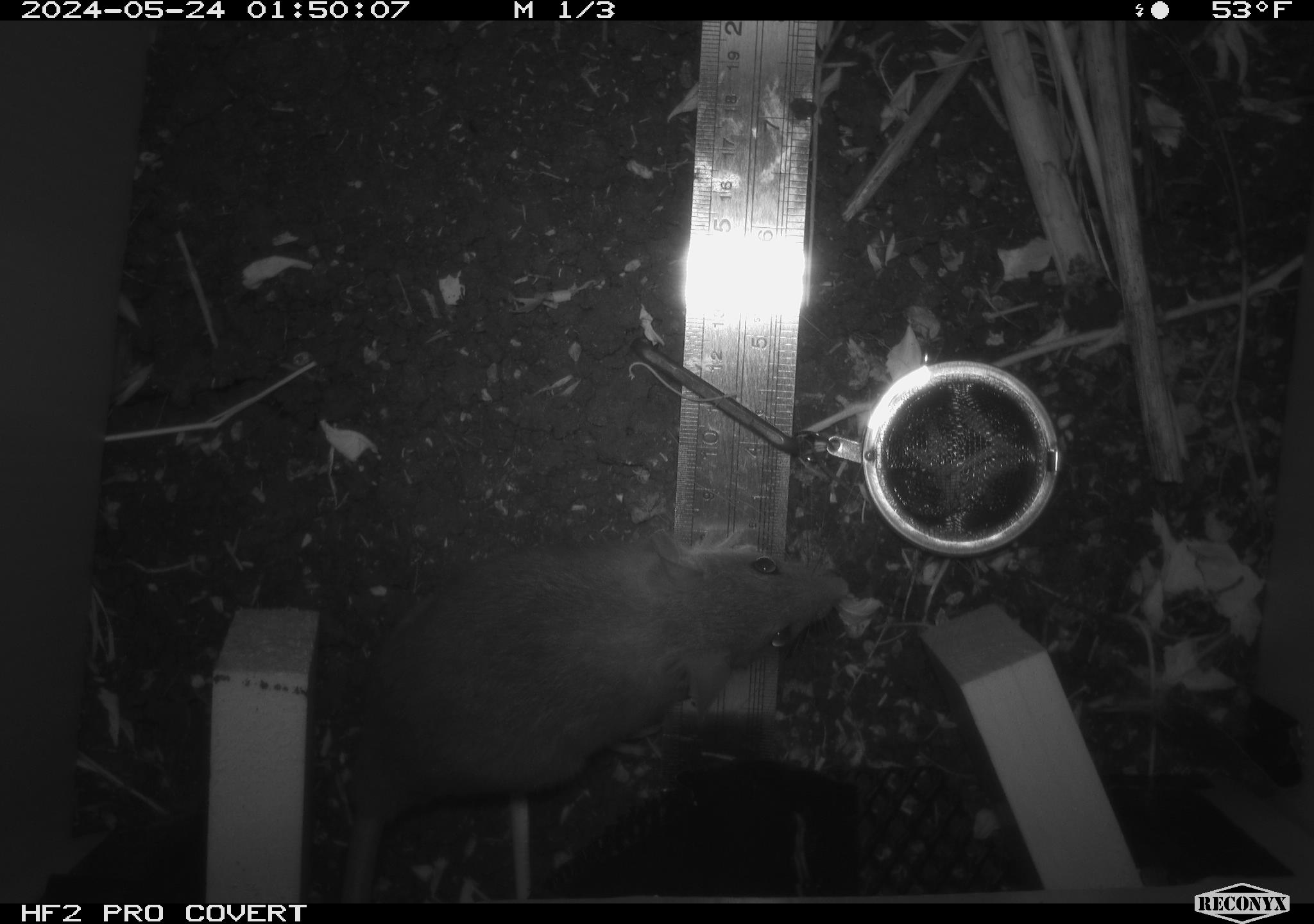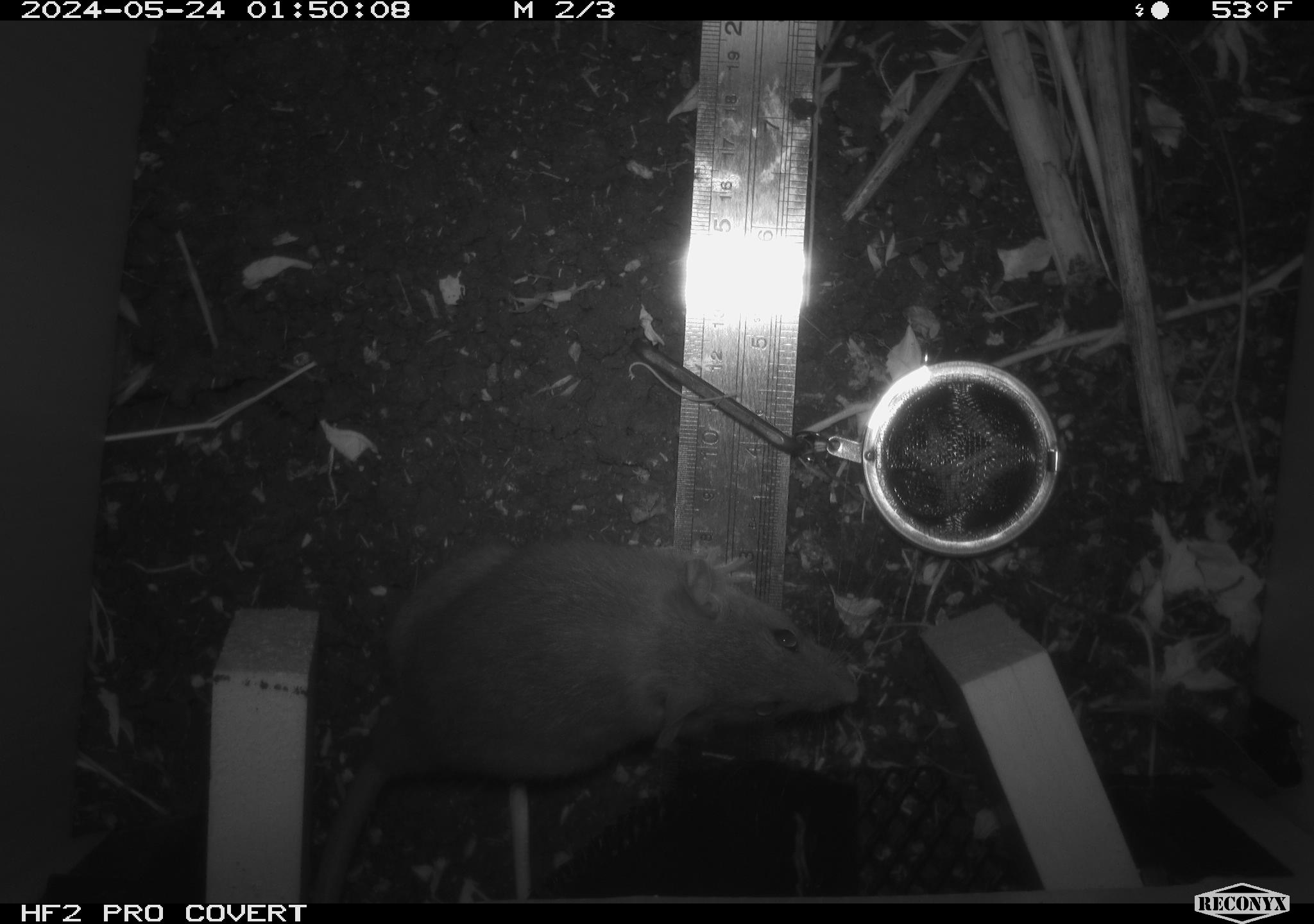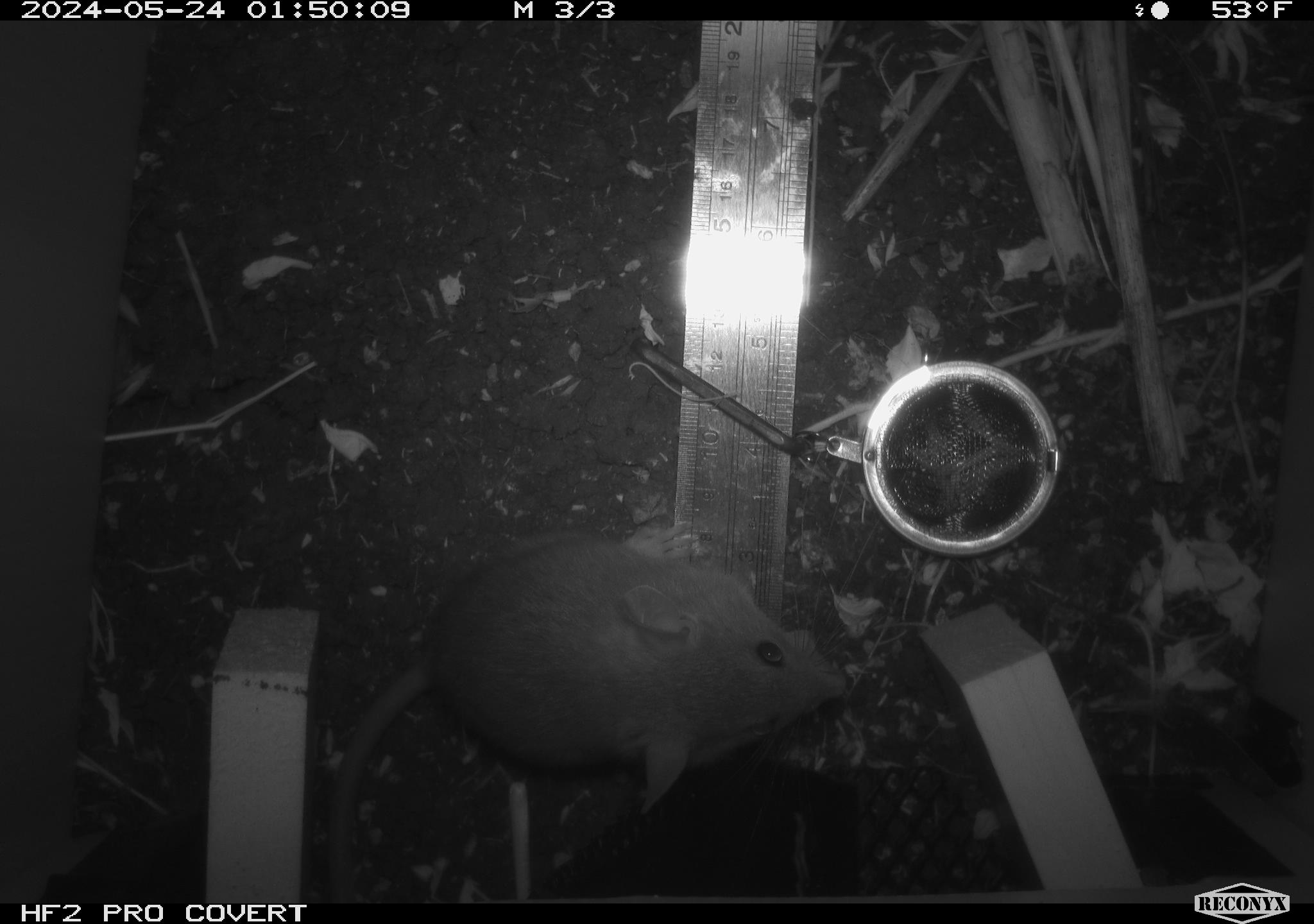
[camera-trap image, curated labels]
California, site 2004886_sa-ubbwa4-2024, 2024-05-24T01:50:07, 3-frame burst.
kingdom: Animalia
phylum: Chordata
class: Mammalia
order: Rodentia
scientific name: Rodentia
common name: woodrat or rat or mouse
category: woodrat or rat or mouse species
Woodrat or rat or mouse species (woodrat or rat or mouse) (Rodentia).